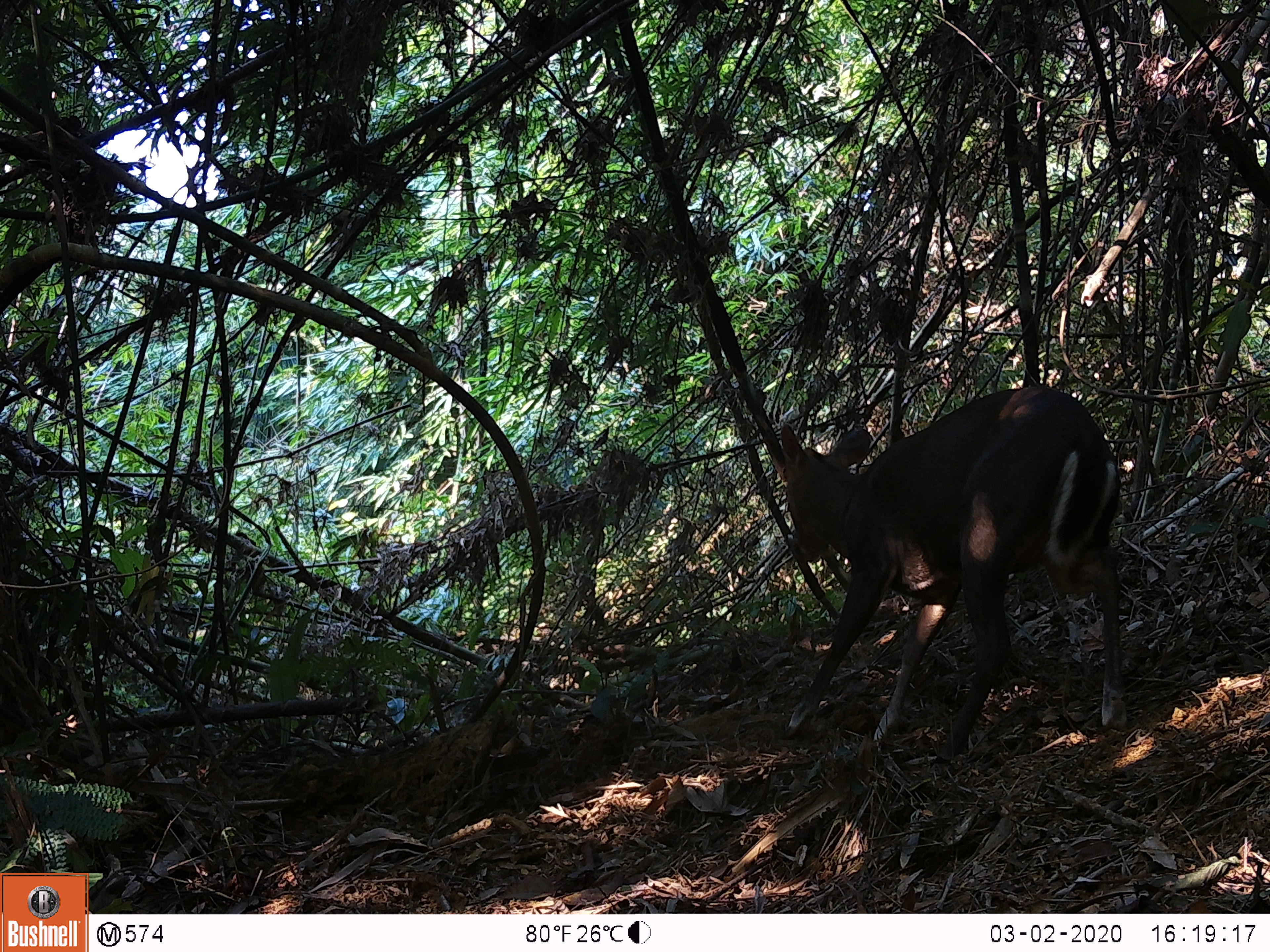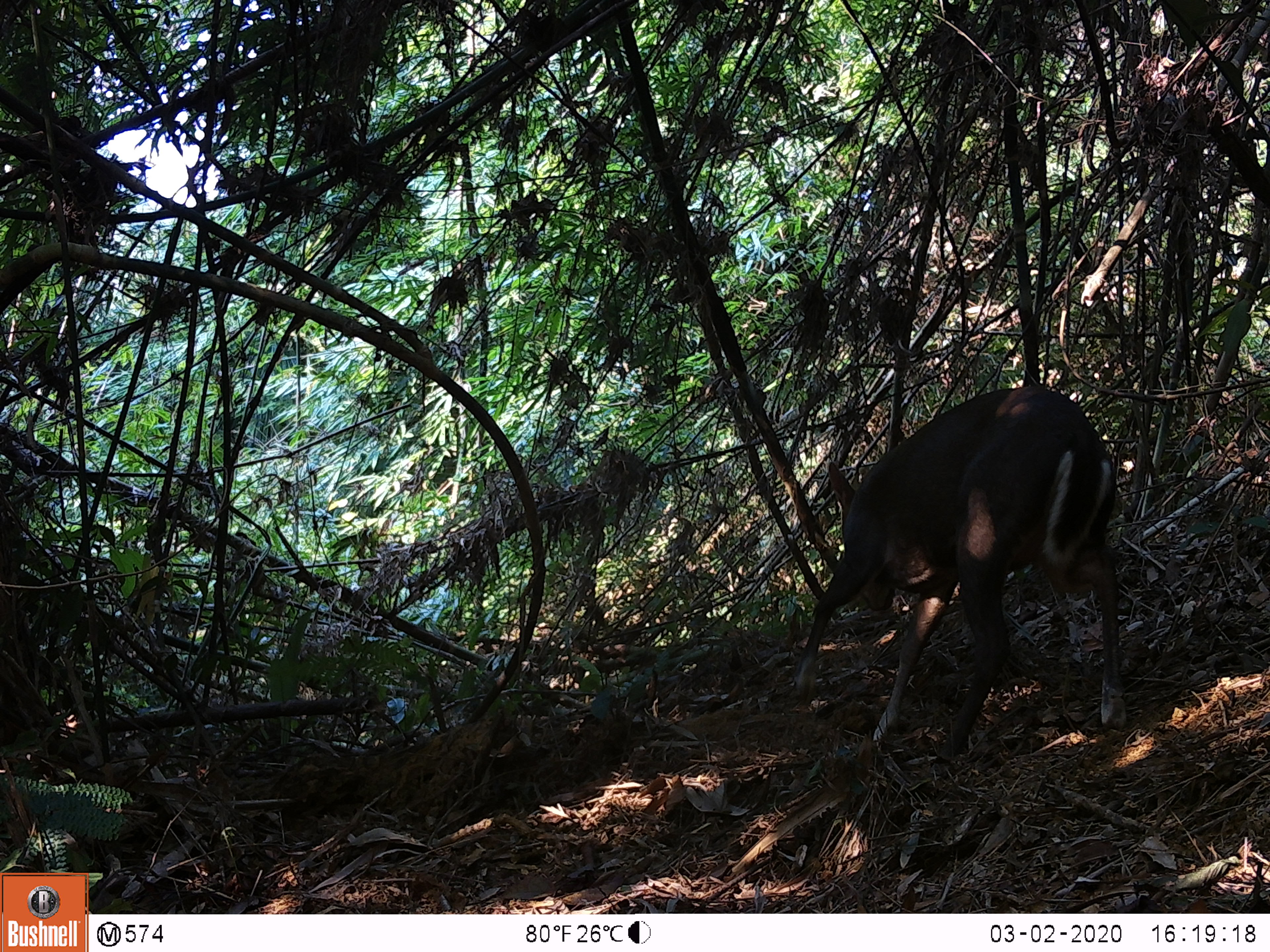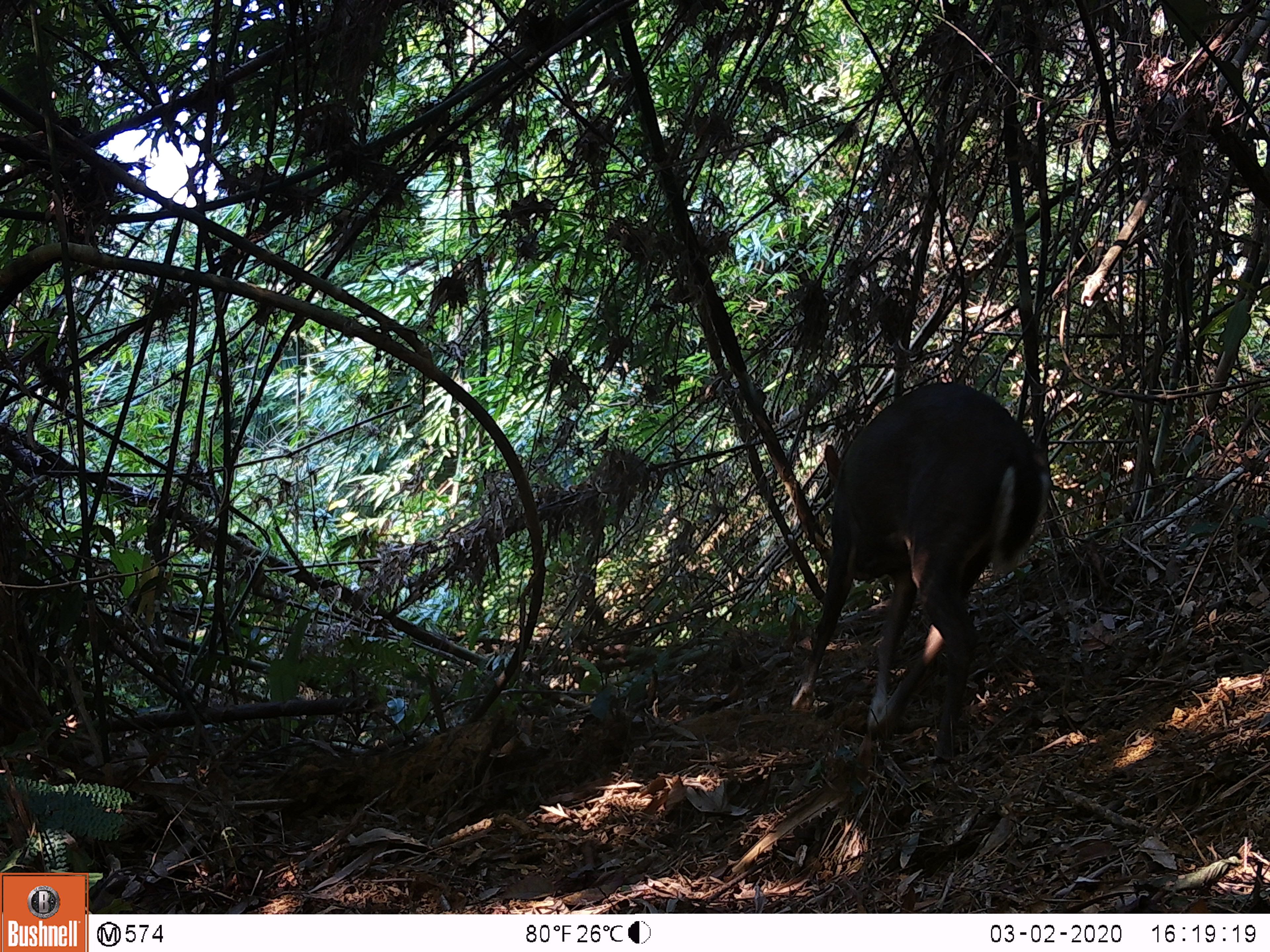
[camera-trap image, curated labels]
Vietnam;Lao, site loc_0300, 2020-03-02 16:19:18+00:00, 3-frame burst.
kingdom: Animalia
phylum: Chordata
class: Mammalia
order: Artiodactyla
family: Cervidae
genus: Muntiacus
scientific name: Muntiacus rooseveltorum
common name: roosevelt's muntjac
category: roosevelts muntjac group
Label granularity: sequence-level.